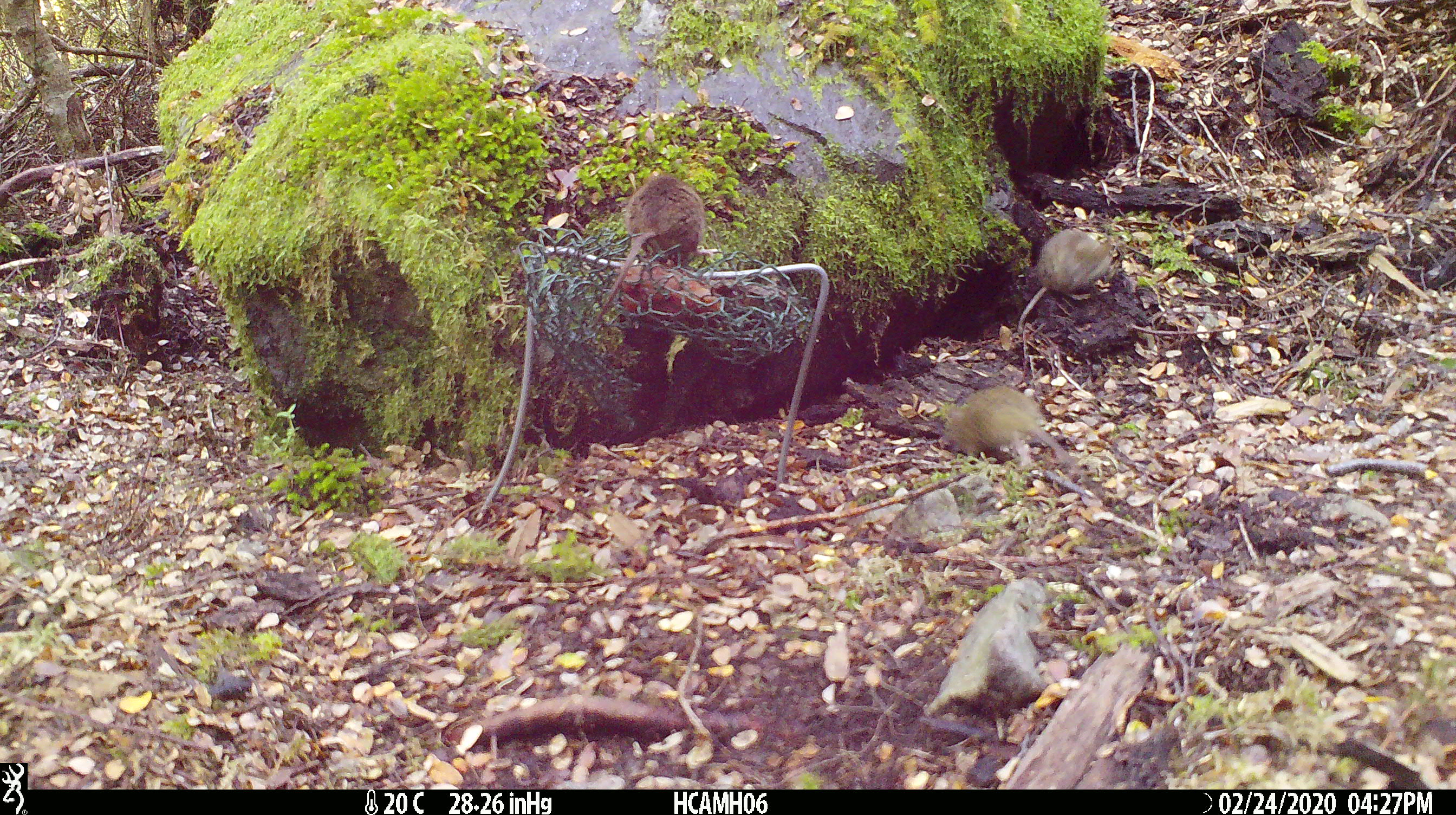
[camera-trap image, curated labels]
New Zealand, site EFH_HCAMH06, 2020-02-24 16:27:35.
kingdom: Animalia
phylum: Chordata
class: Mammalia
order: Rodentia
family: Muridae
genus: Mus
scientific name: Mus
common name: mouse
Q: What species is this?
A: Mouse (Mus).